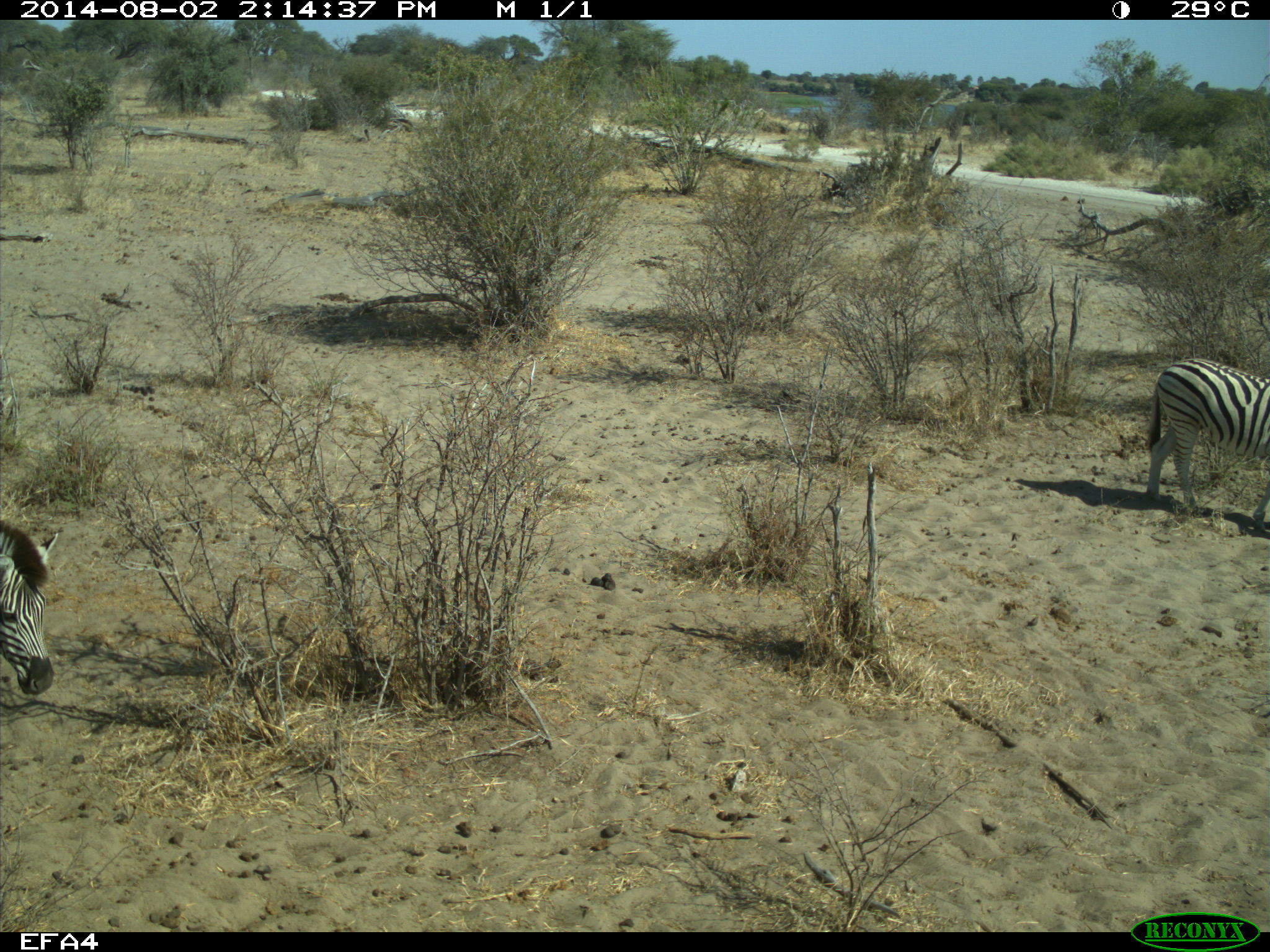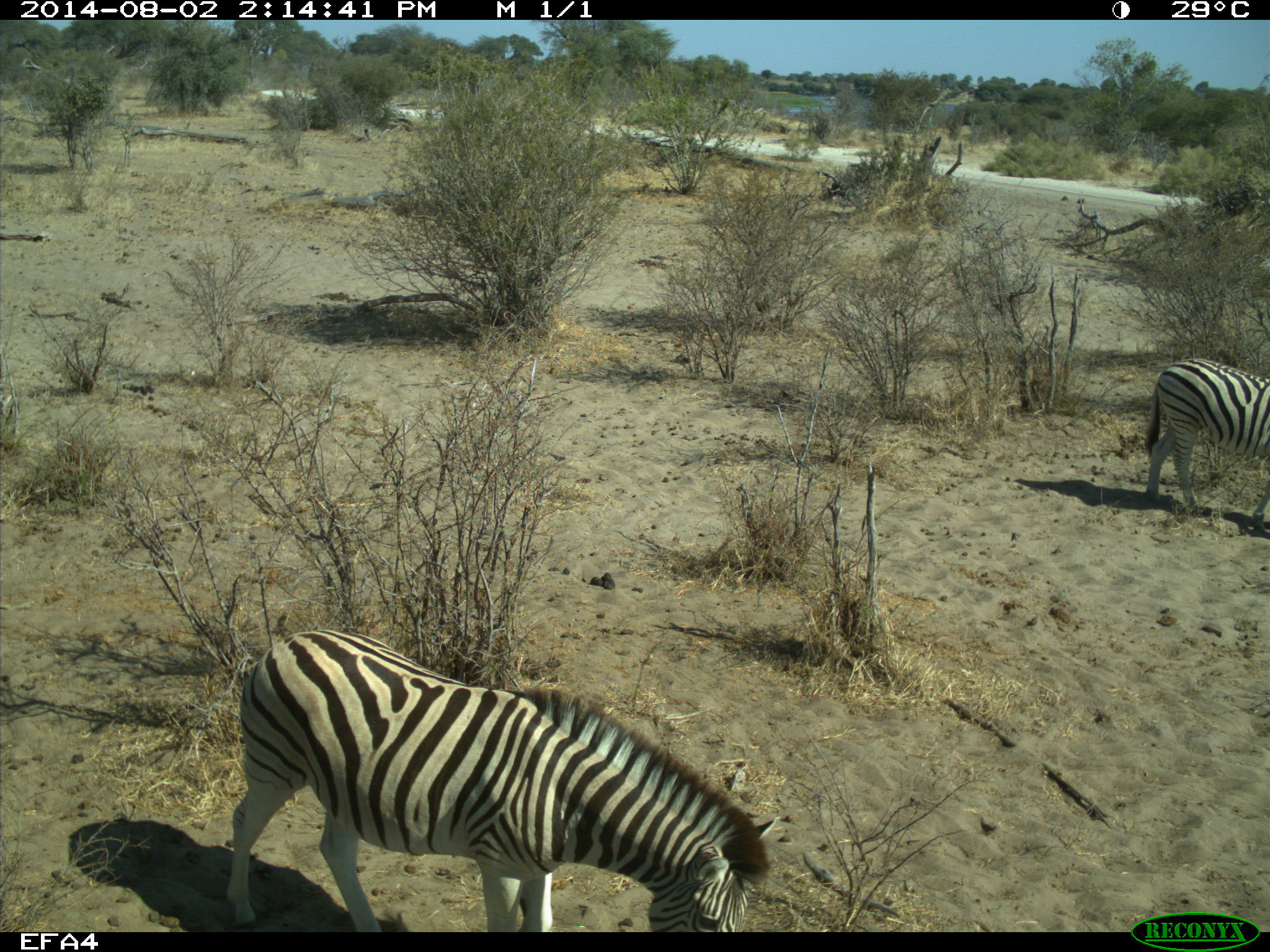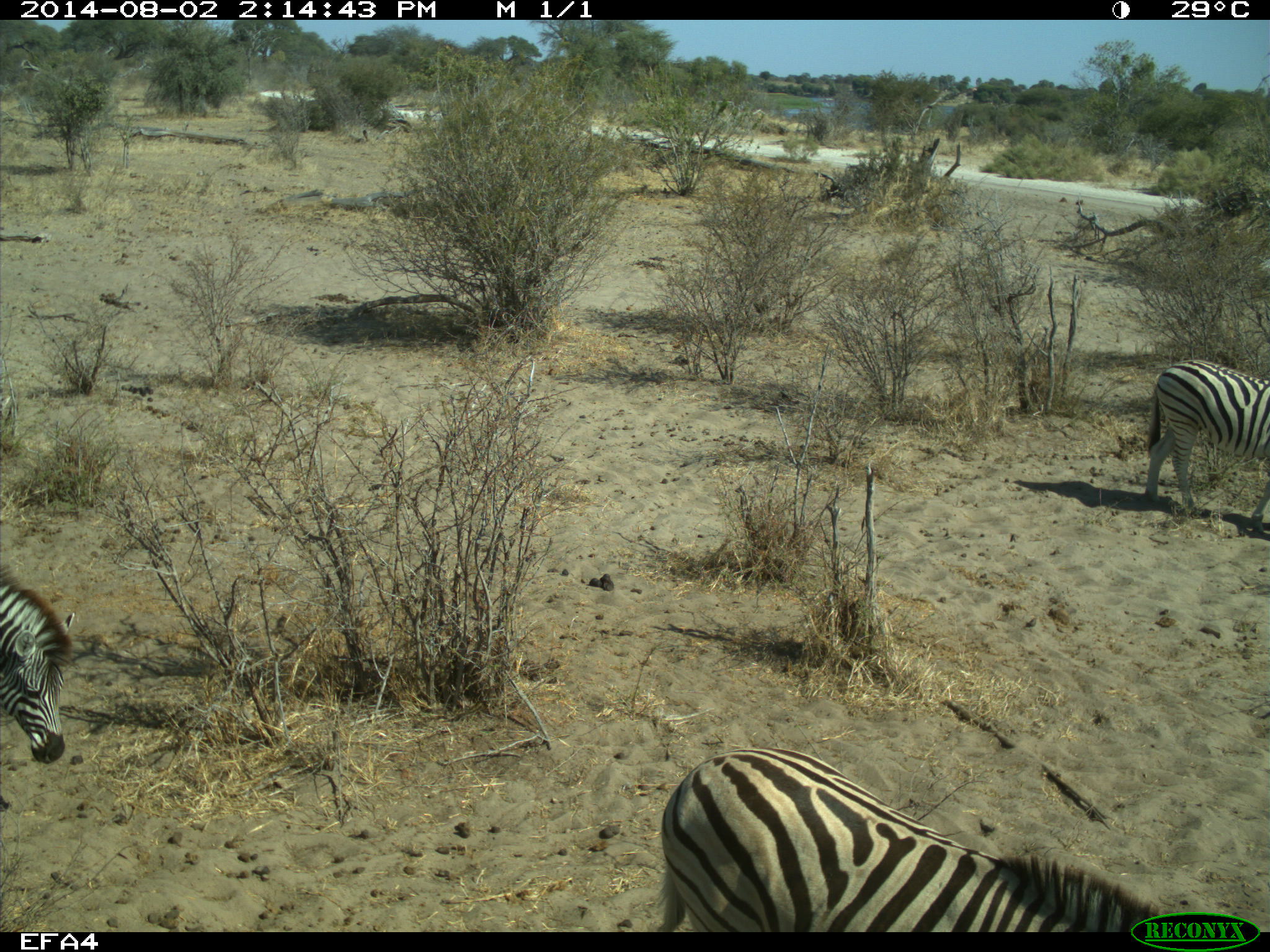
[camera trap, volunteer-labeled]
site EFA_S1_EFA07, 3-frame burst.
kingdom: Animalia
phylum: Chordata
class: Mammalia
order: Perissodactyla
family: Equidae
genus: Equus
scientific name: Equus quagga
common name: plains zebra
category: zebraplains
Zebraplains (plains zebra) (Equus quagga), count 3. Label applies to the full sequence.